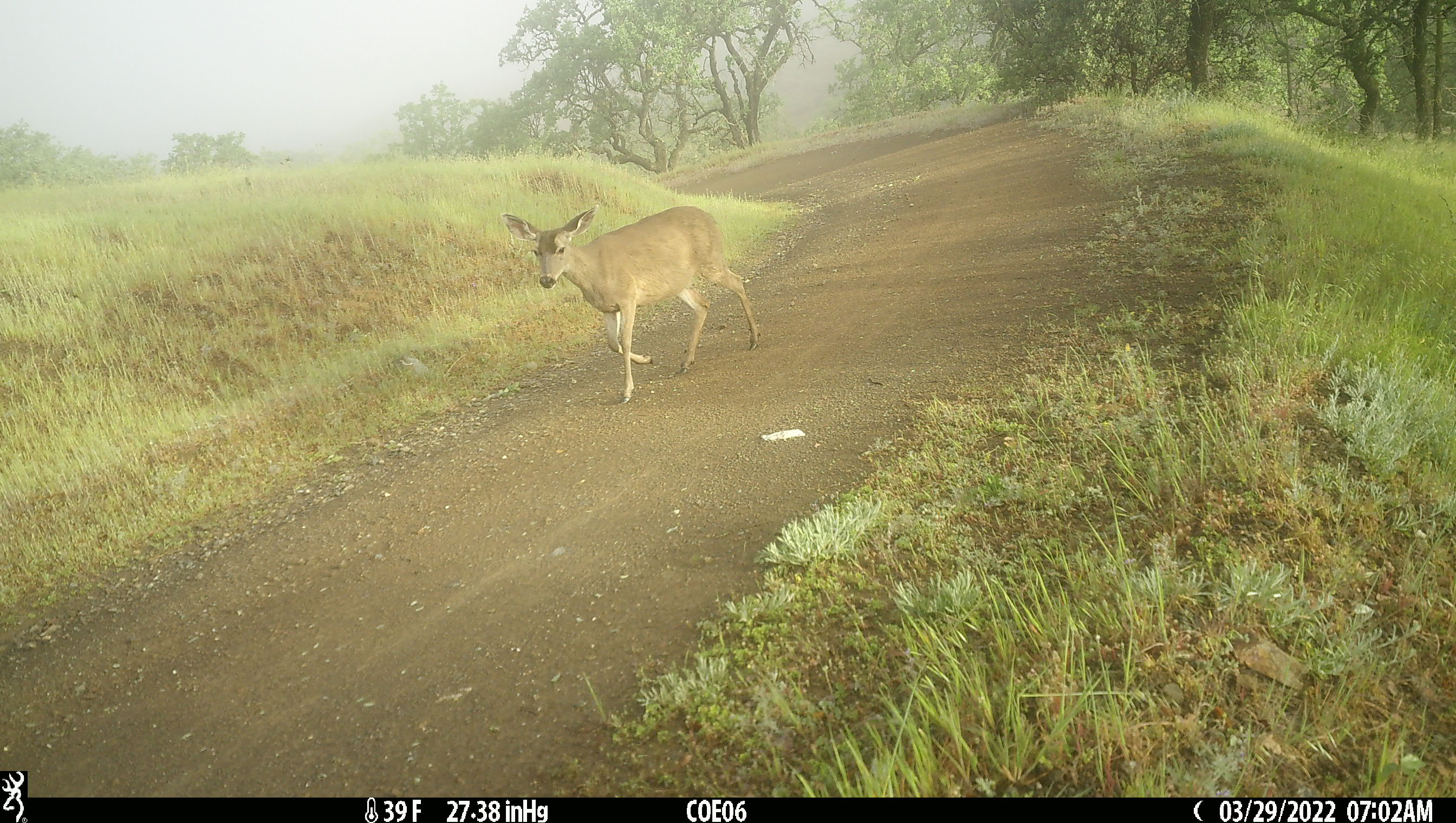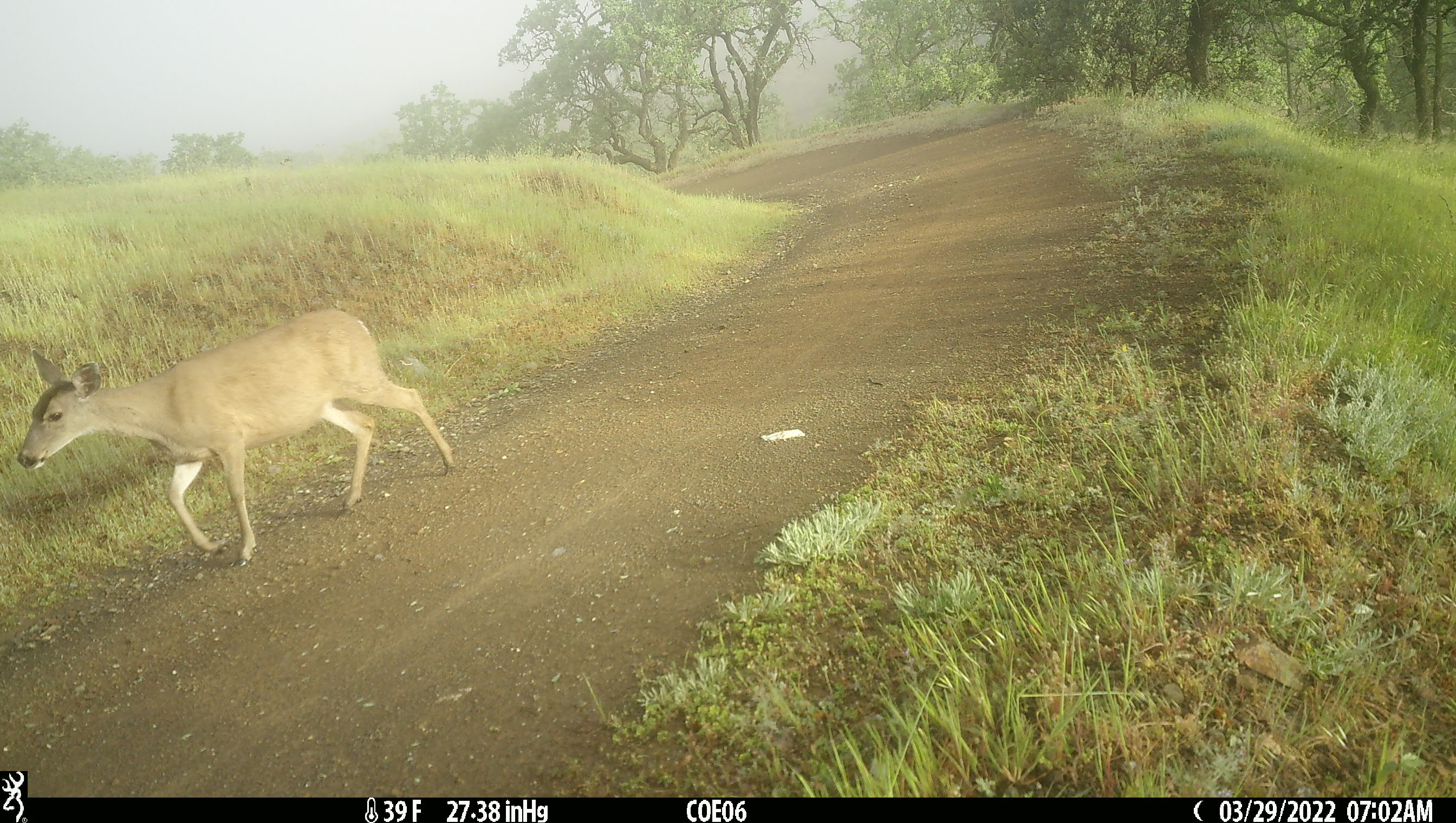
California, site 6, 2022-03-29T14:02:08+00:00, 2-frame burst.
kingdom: Animalia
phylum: Chordata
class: Mammalia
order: Artiodactyla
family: Cervidae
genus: Odocoileus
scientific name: Odocoileus hemionus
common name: mule deer